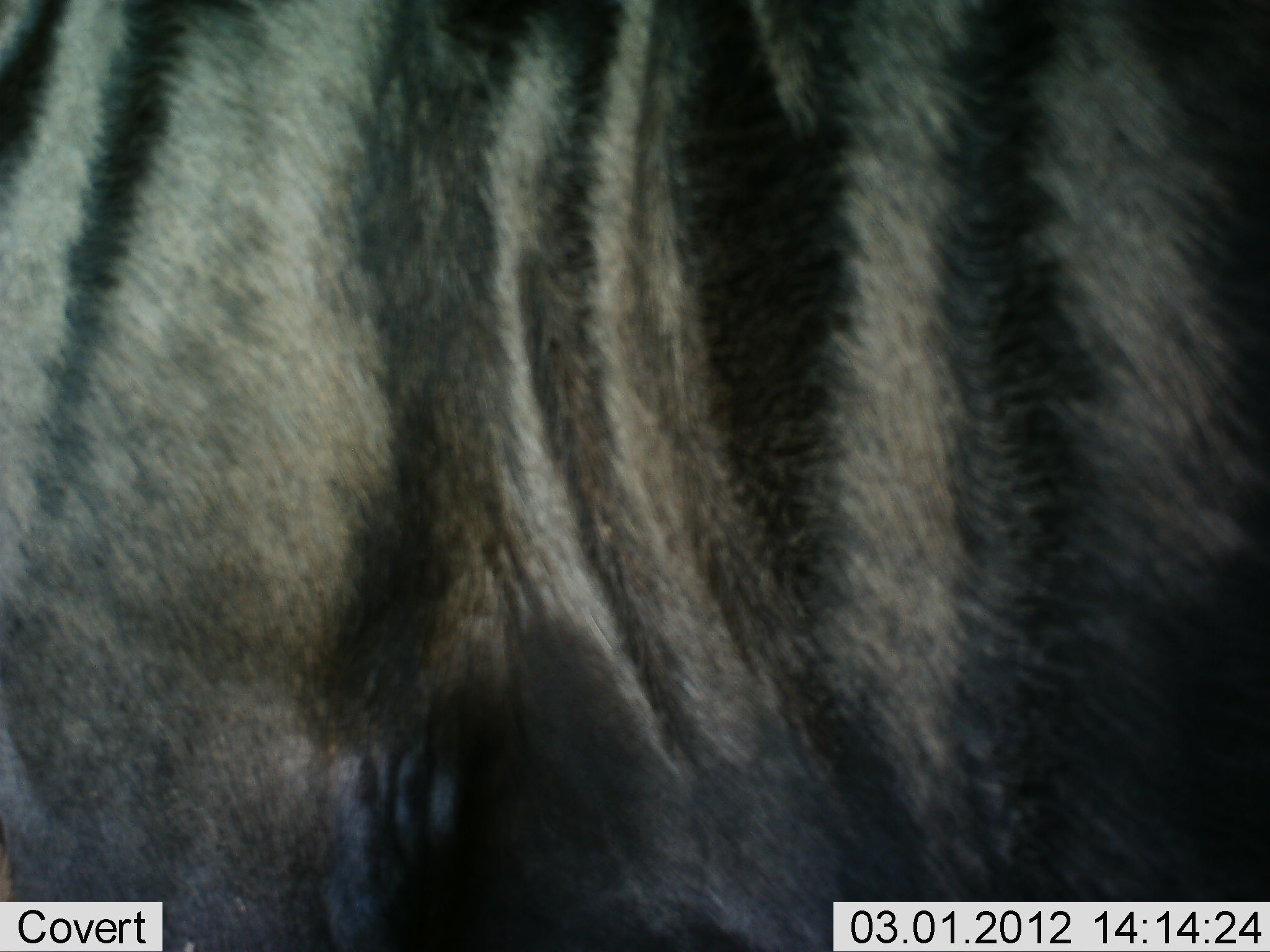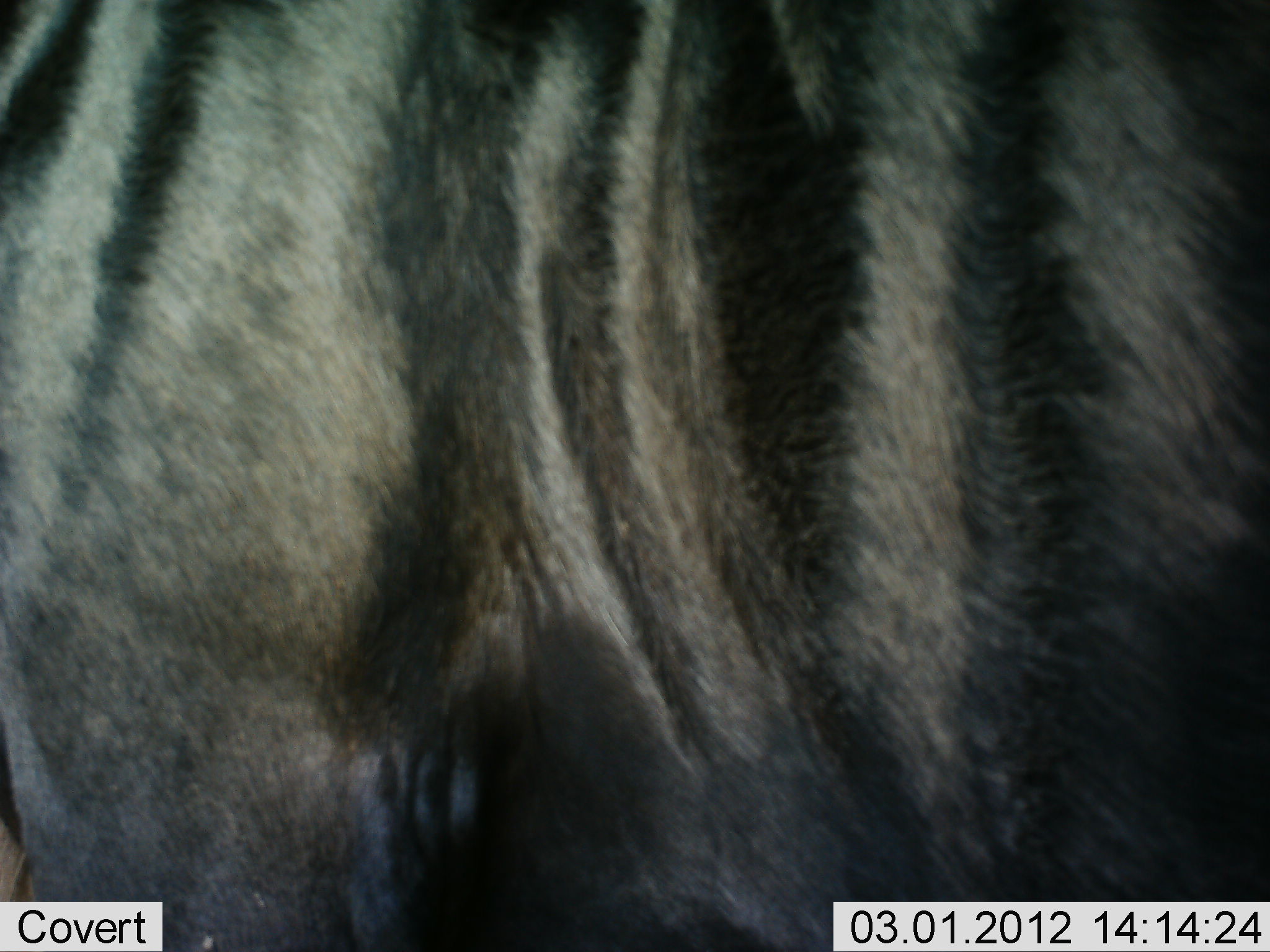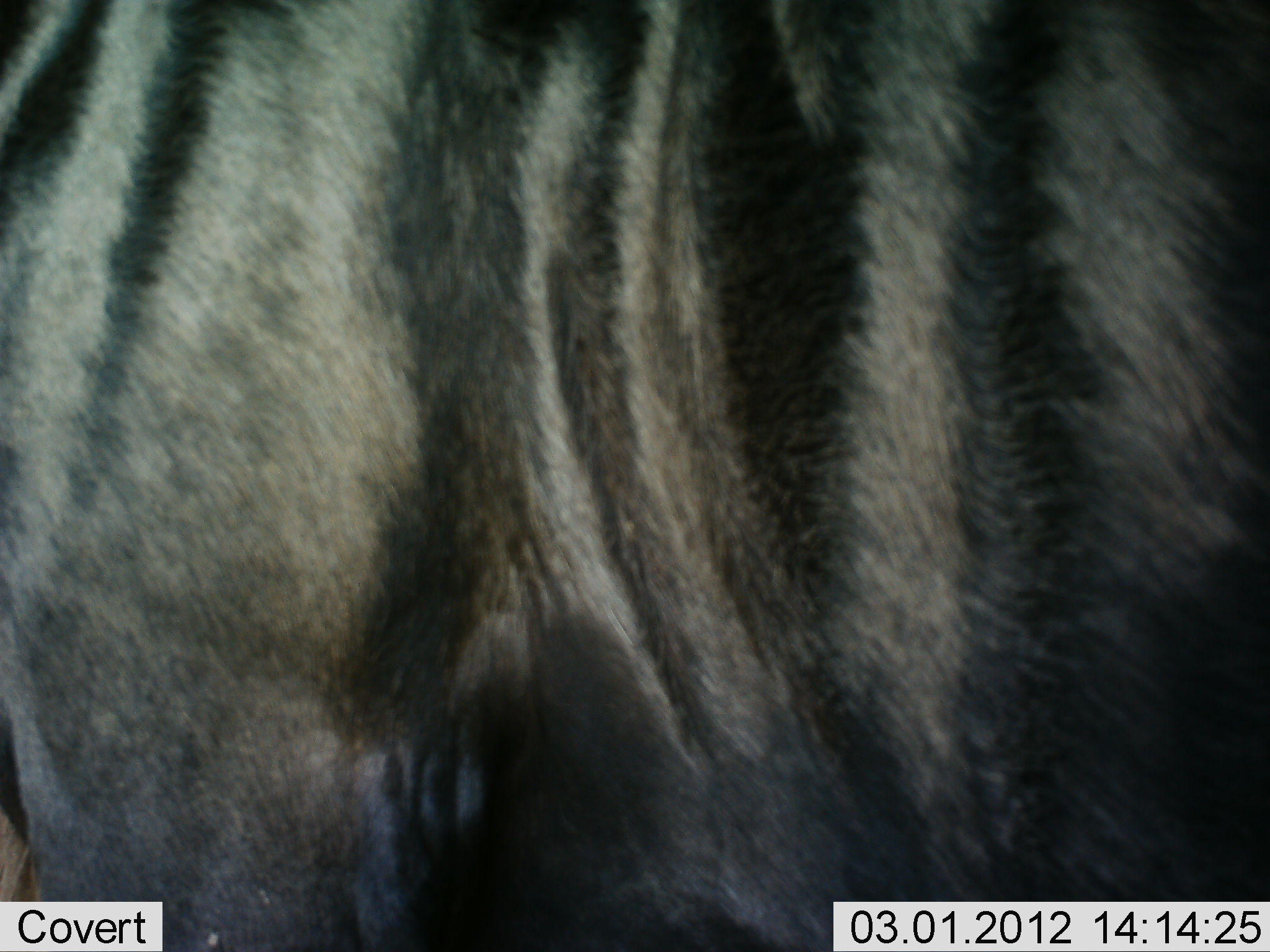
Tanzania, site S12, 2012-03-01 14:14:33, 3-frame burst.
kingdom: Animalia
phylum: Chordata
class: Mammalia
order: Artiodactyla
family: Bovidae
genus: Connochaetes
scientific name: Connochaetes taurinus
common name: blue wildebeest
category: wildebeest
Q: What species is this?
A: Wildebeest (blue wildebeest) (Connochaetes taurinus).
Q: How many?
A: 1.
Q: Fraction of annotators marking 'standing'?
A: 100%.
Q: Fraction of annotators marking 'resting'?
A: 0%.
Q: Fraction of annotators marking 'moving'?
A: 0%.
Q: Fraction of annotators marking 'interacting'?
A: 0%.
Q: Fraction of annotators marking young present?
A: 0%.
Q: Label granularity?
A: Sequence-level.